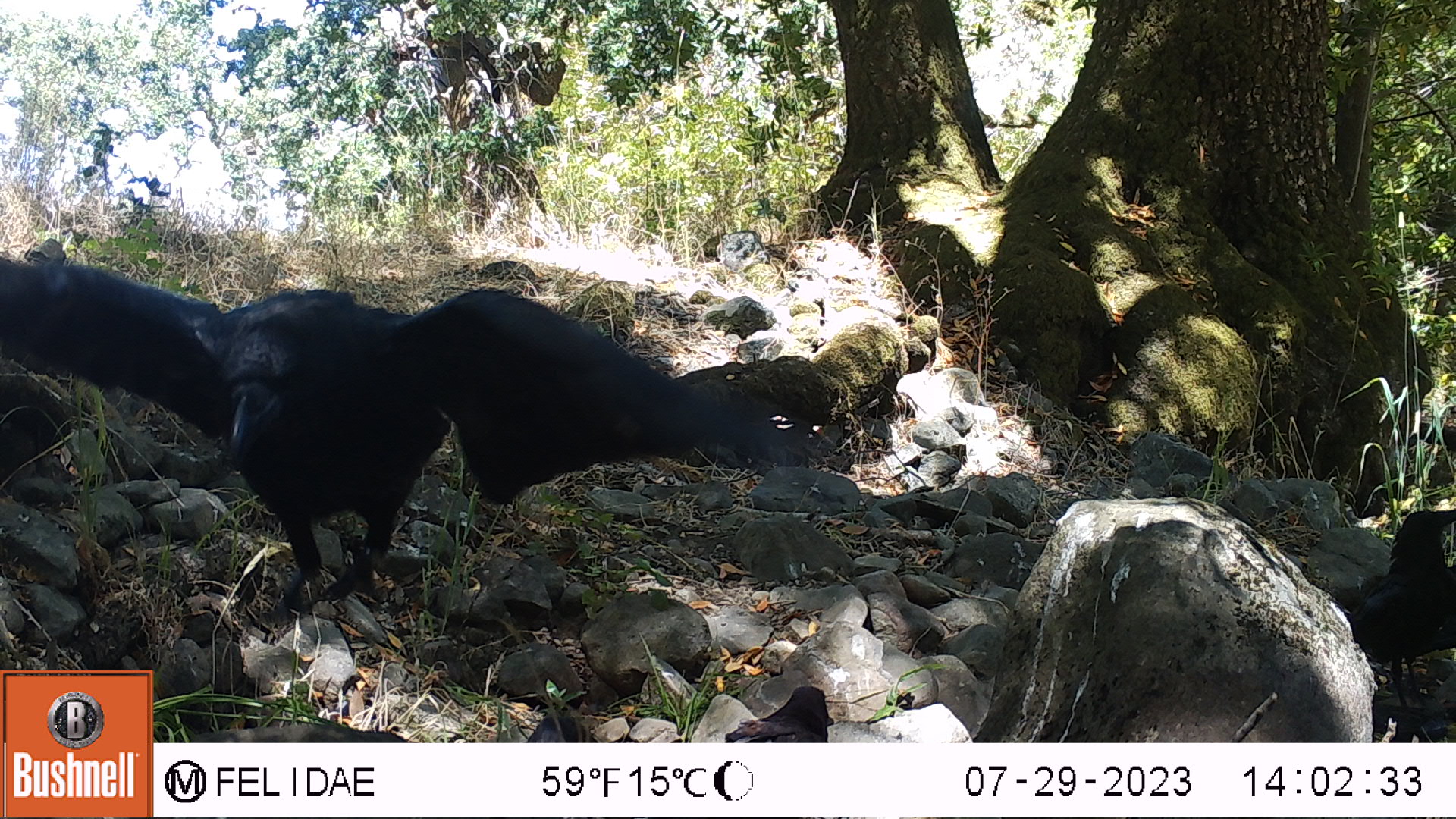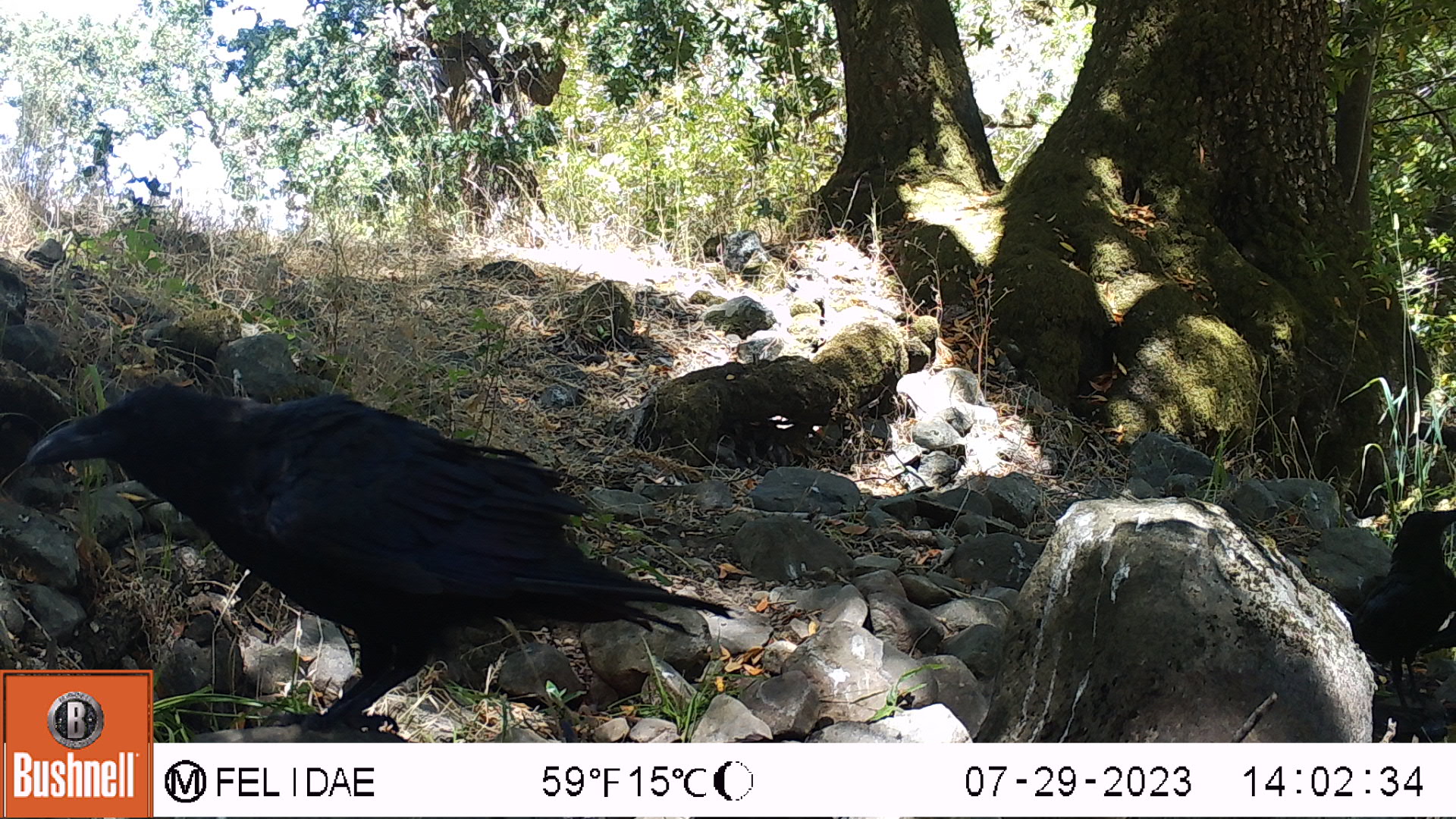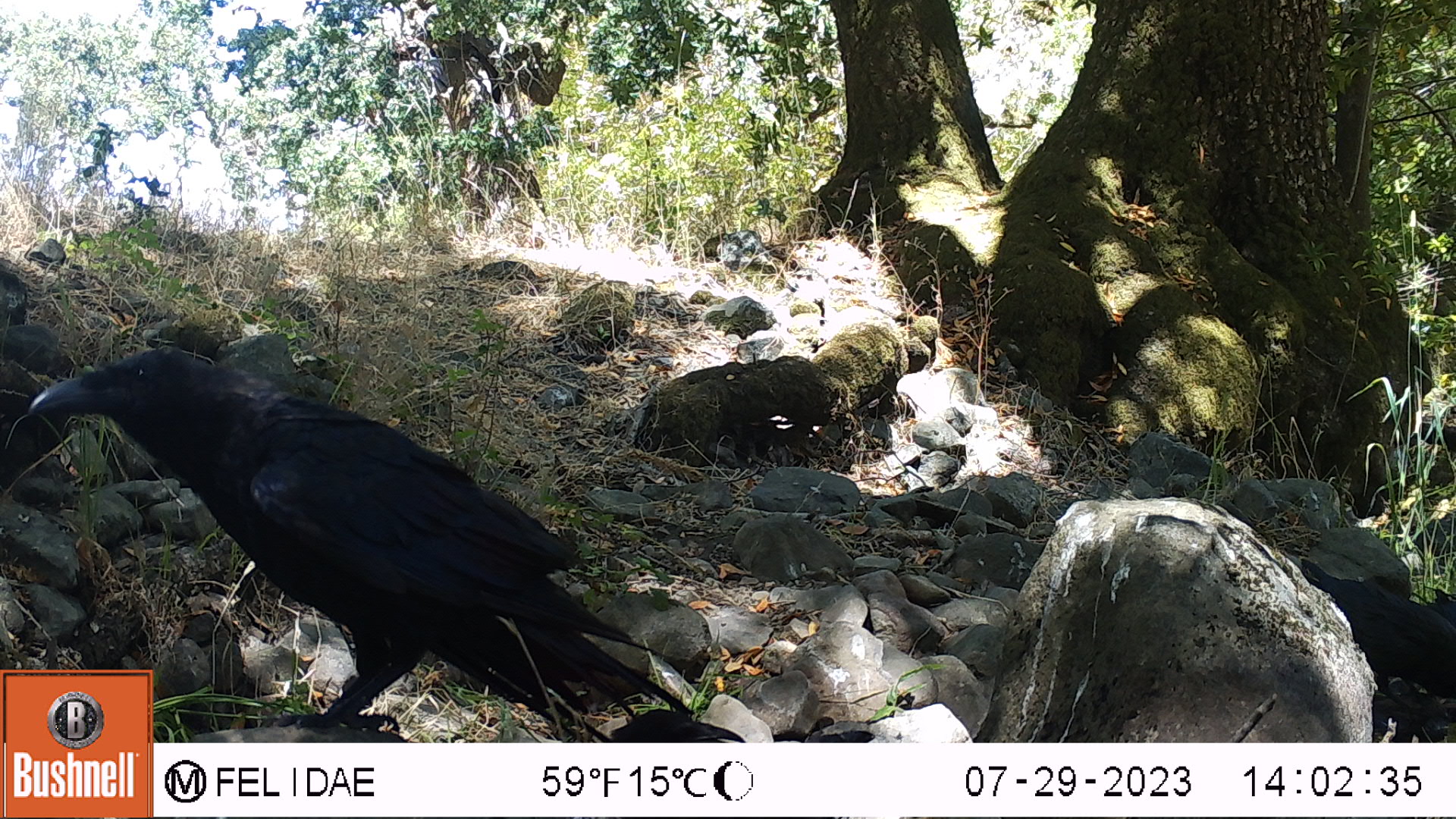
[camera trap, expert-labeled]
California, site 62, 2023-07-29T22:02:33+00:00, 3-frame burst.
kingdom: Animalia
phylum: Chordata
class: Aves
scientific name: Aves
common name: bird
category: unknown bird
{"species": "unknown bird (bird) (Aves)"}